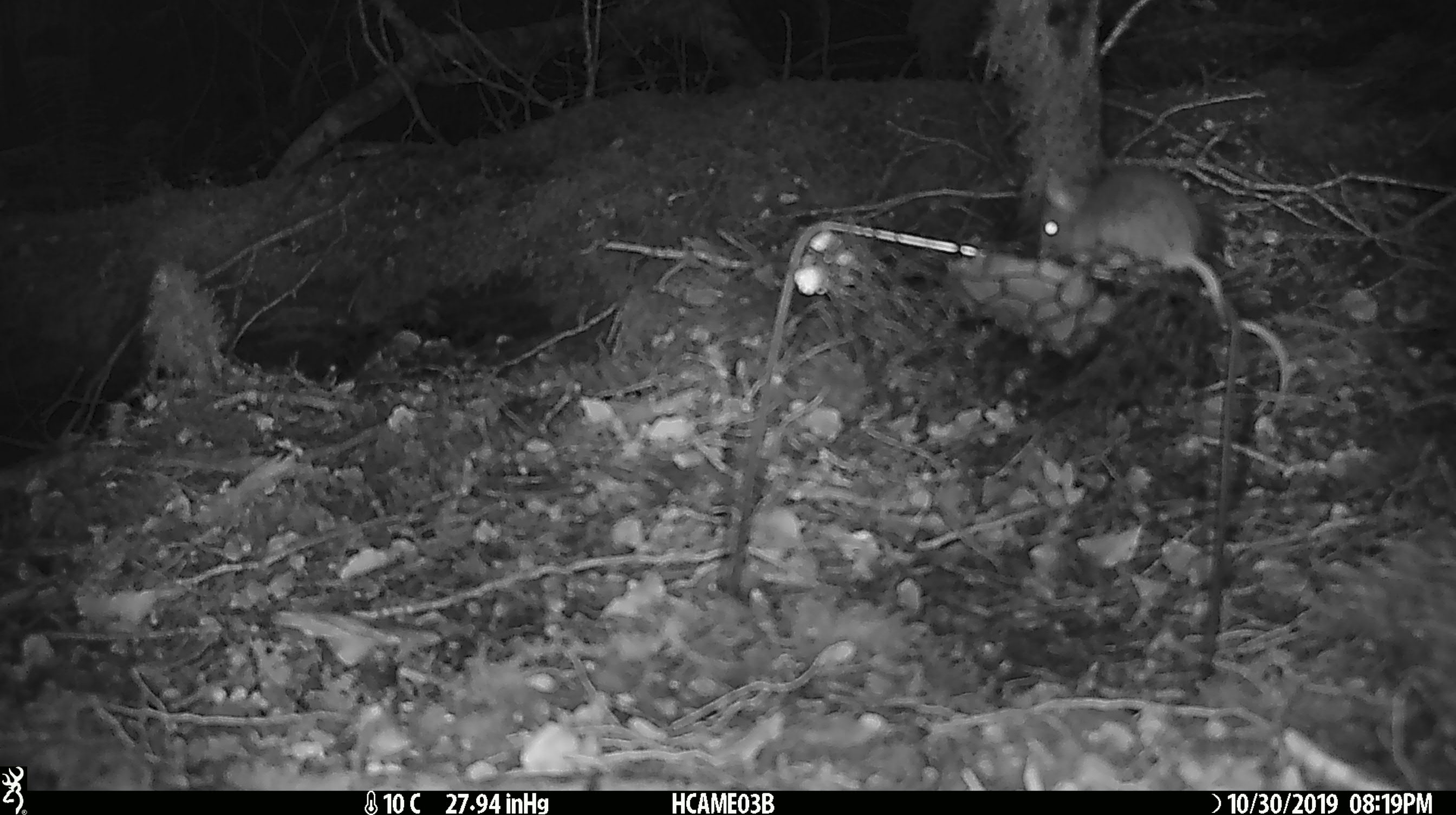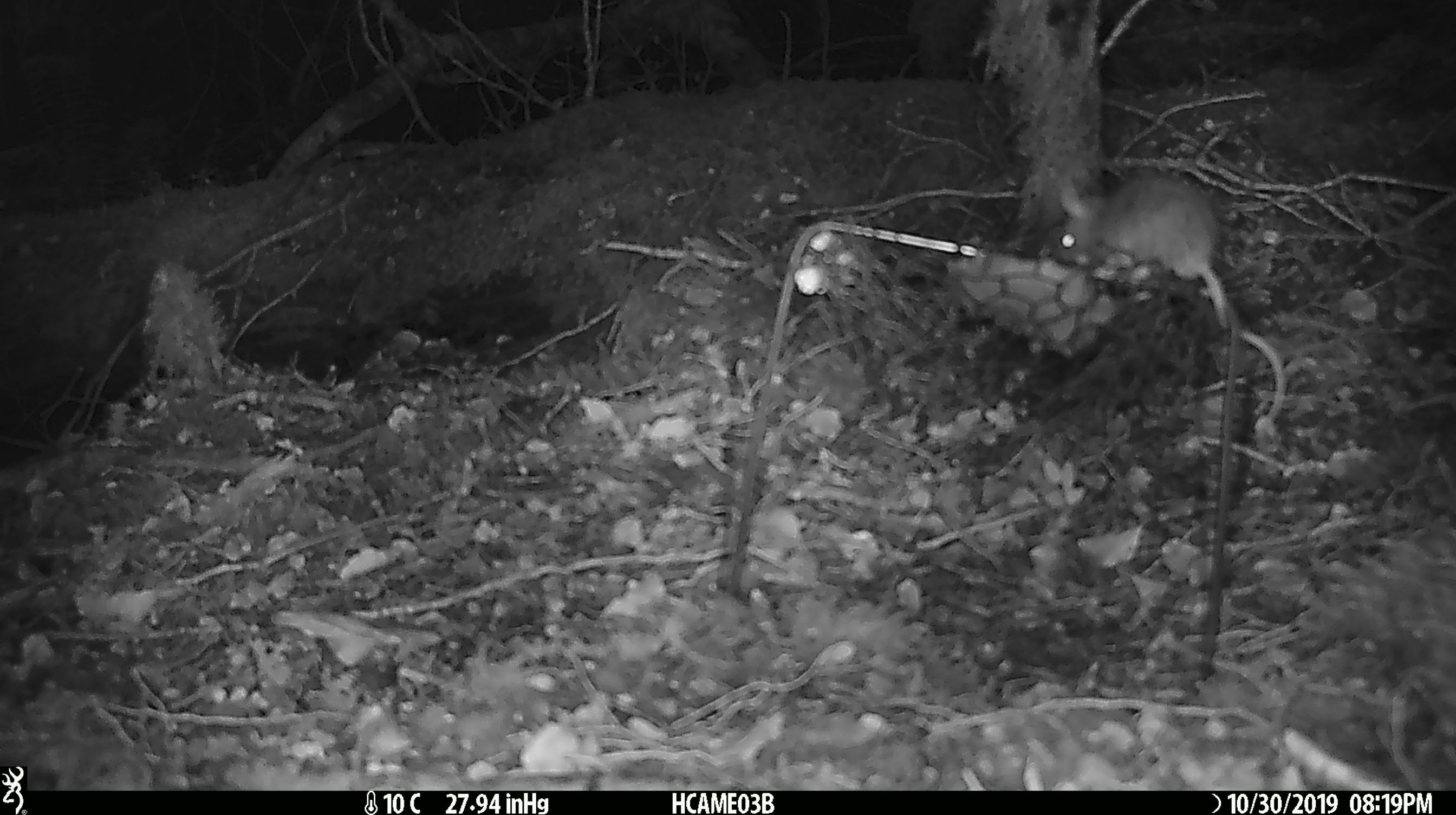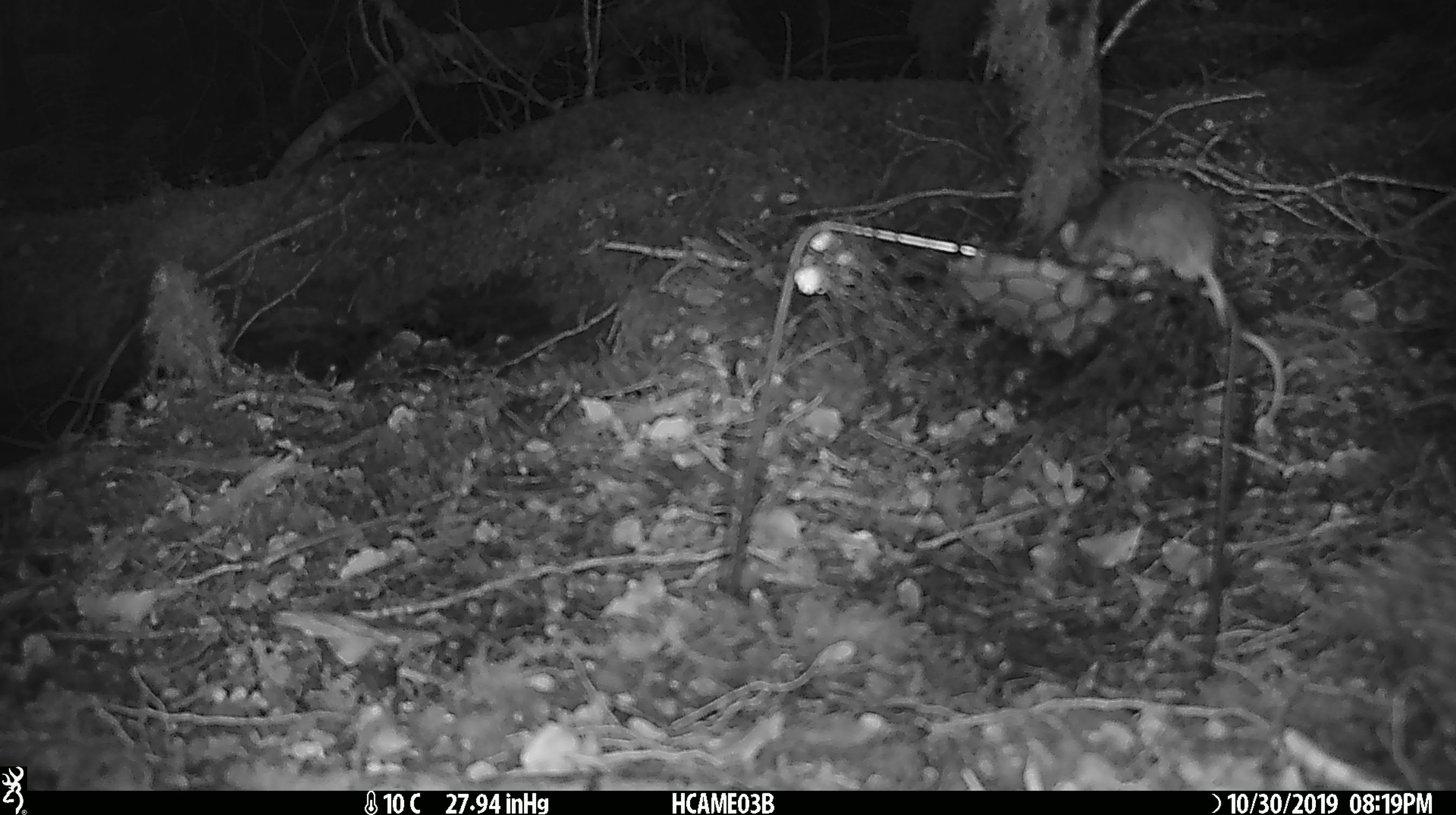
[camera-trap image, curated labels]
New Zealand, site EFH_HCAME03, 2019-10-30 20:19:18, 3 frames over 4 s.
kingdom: Animalia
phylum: Chordata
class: Mammalia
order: Rodentia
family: Muridae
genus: Mus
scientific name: Mus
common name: mouse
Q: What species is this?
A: Mouse (Mus).